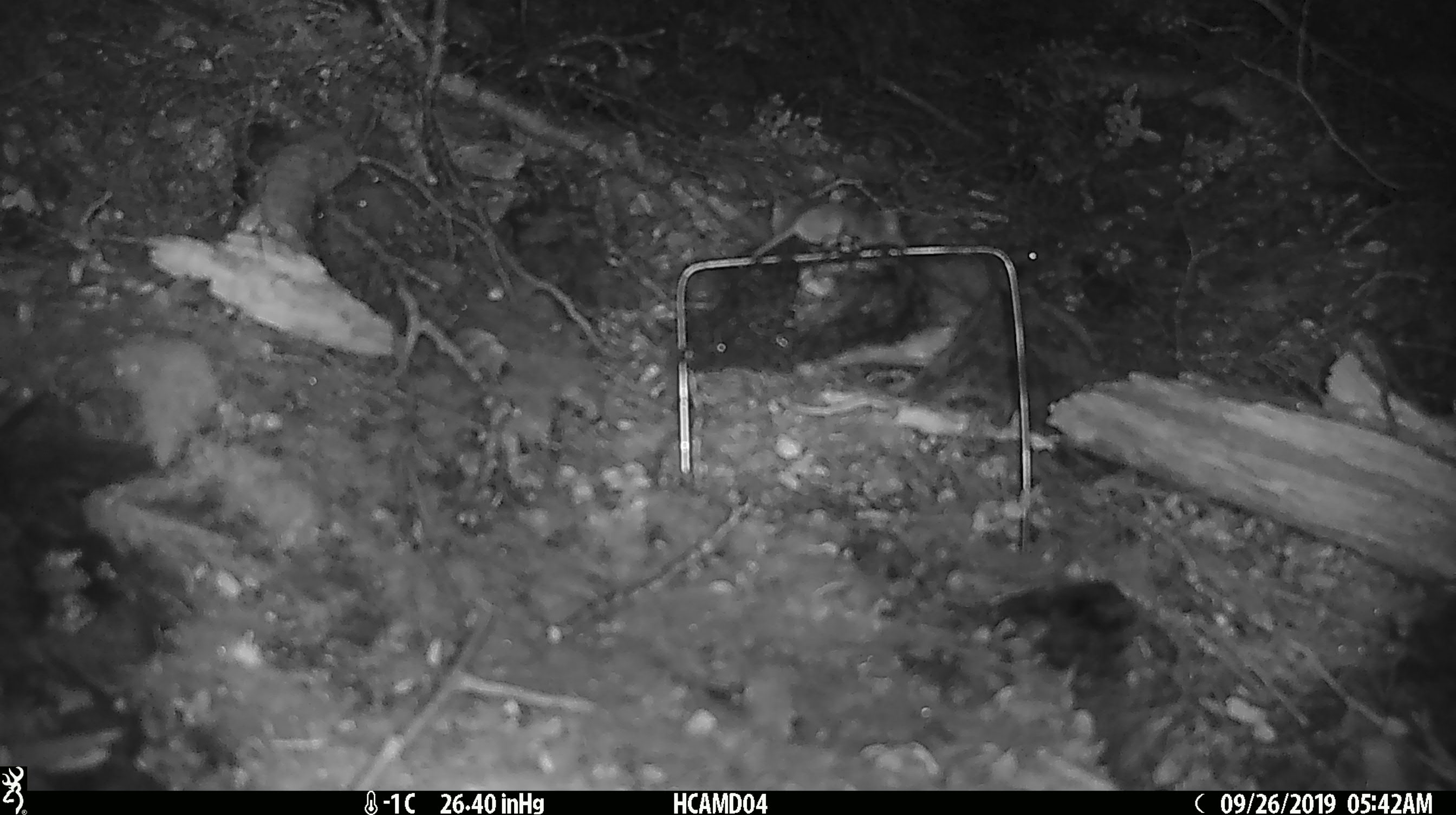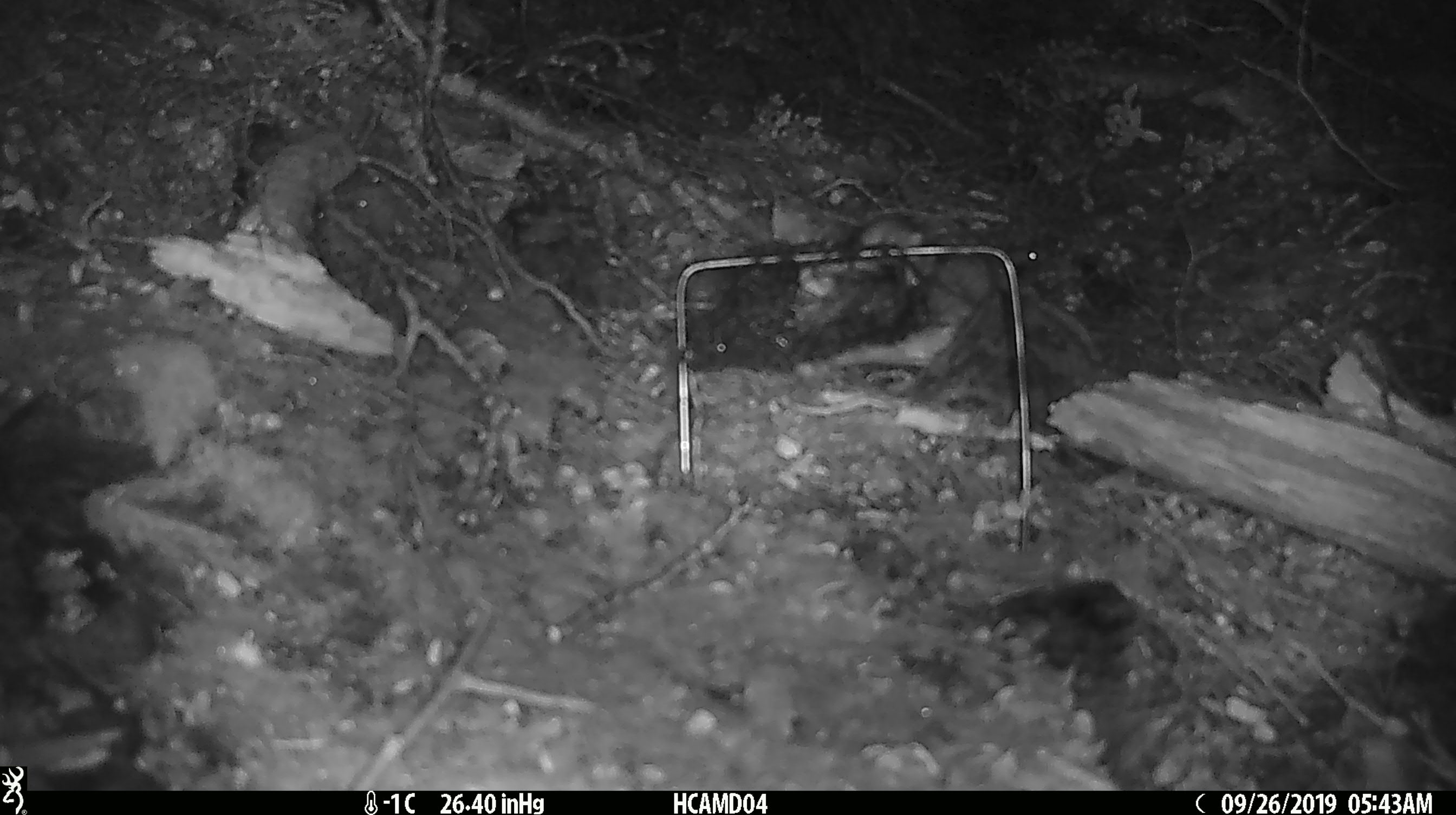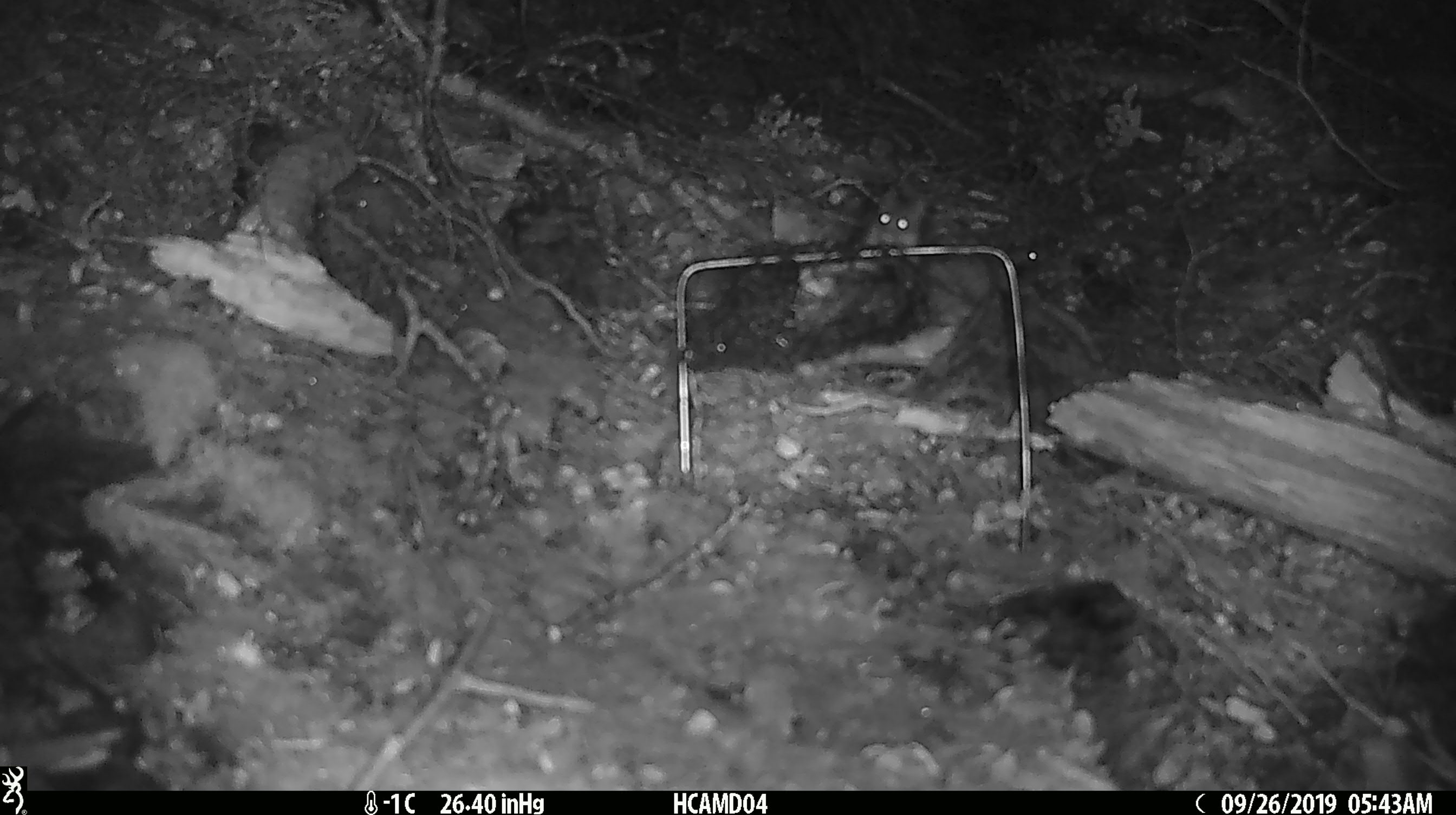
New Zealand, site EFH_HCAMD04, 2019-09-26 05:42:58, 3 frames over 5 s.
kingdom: Animalia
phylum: Chordata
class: Mammalia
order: Rodentia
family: Muridae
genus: Mus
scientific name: Mus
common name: mouse